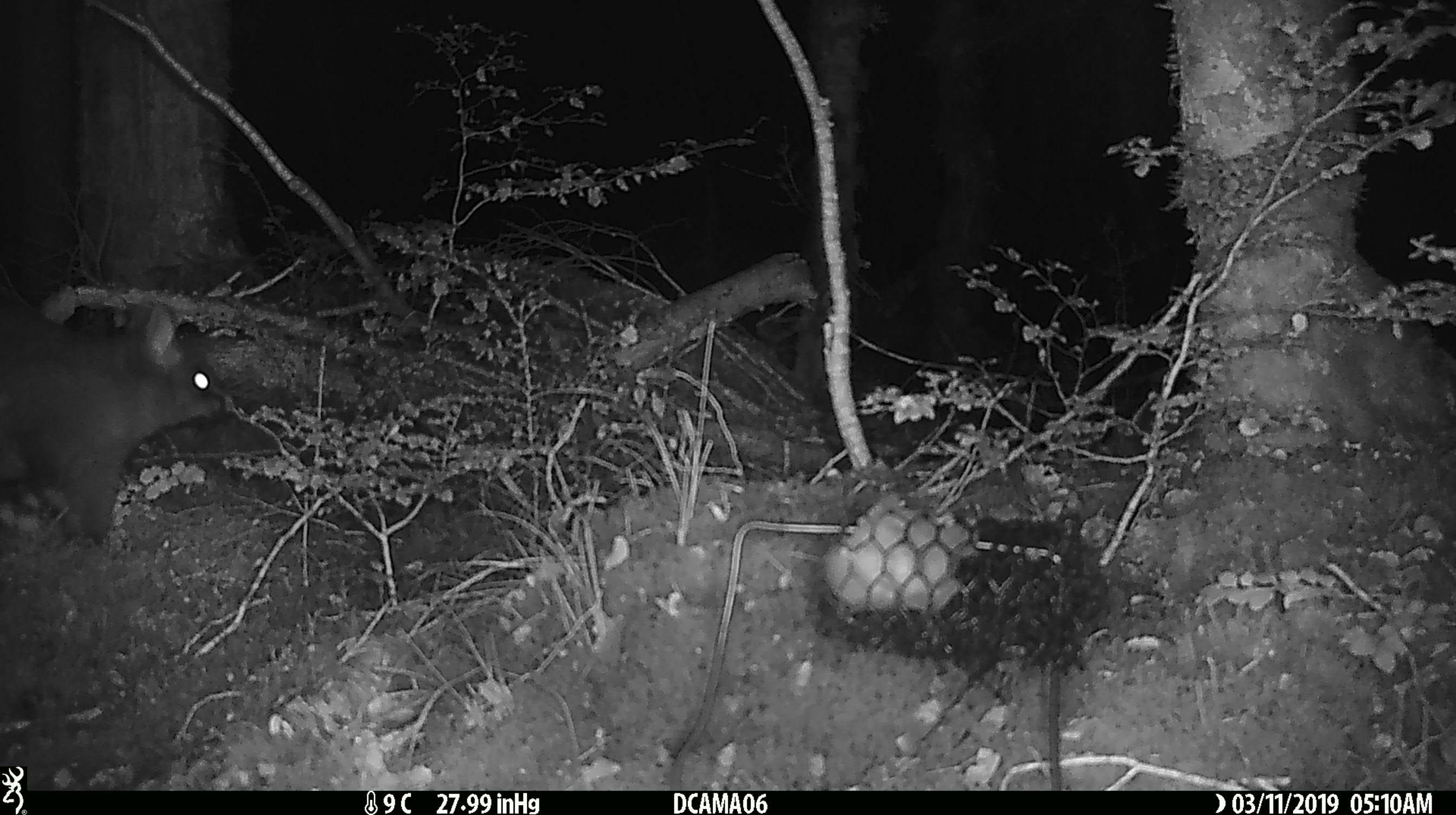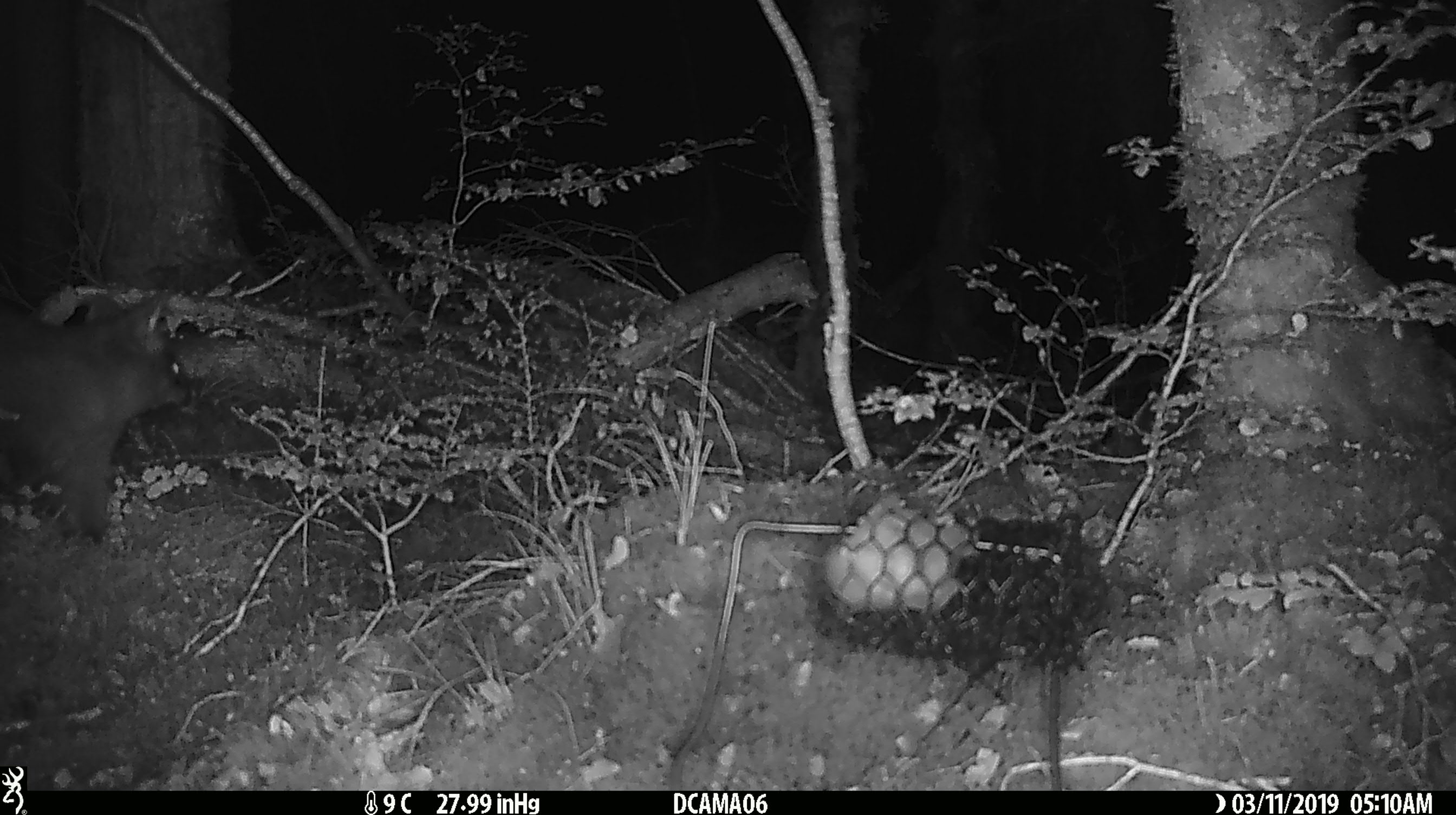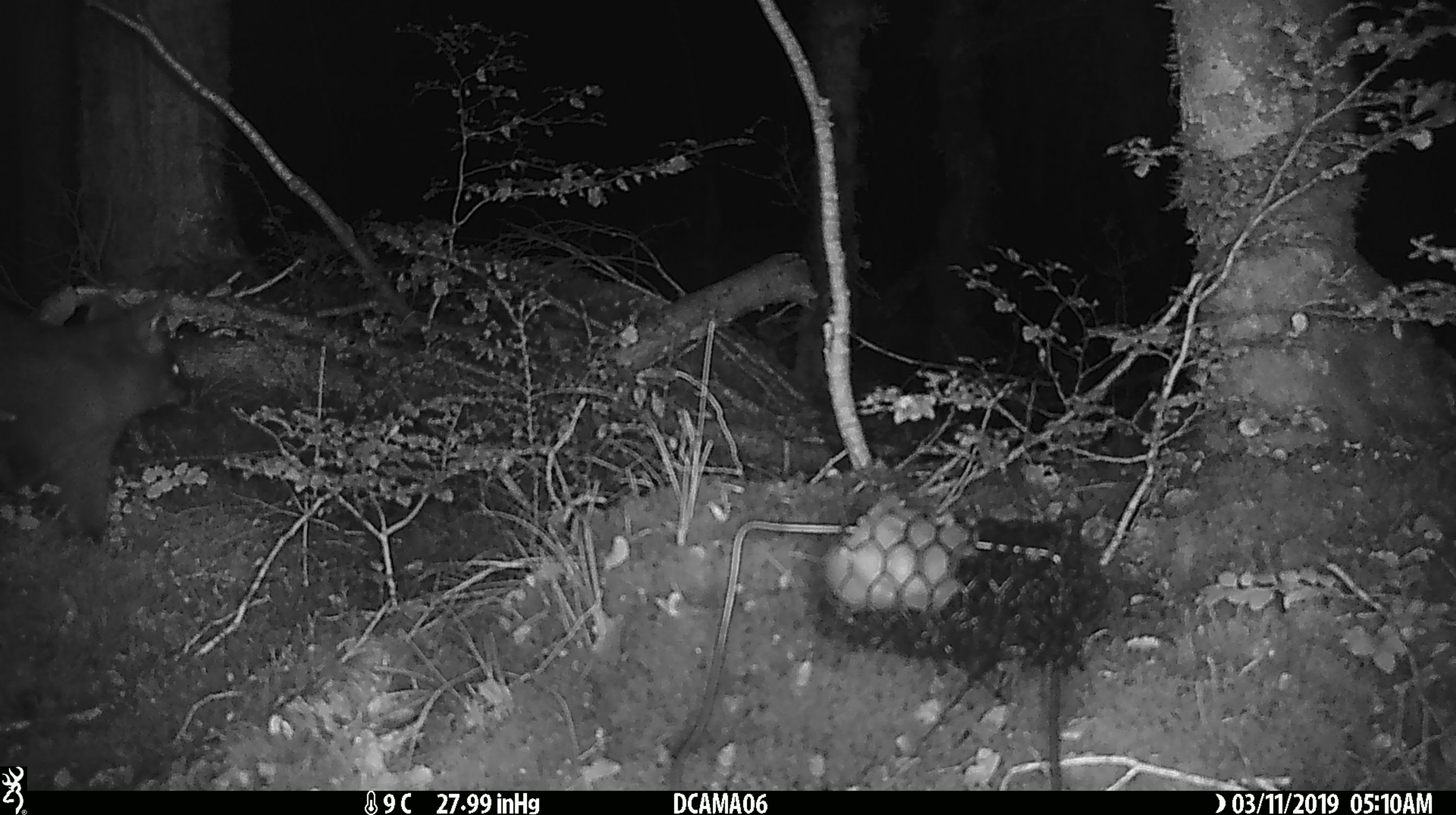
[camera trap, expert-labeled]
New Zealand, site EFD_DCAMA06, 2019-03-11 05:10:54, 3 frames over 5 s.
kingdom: Animalia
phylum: Chordata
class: Mammalia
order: Diprotodontia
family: Phalangeridae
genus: Trichosurus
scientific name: Trichosurus vulpecula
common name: common brushtail possum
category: possum